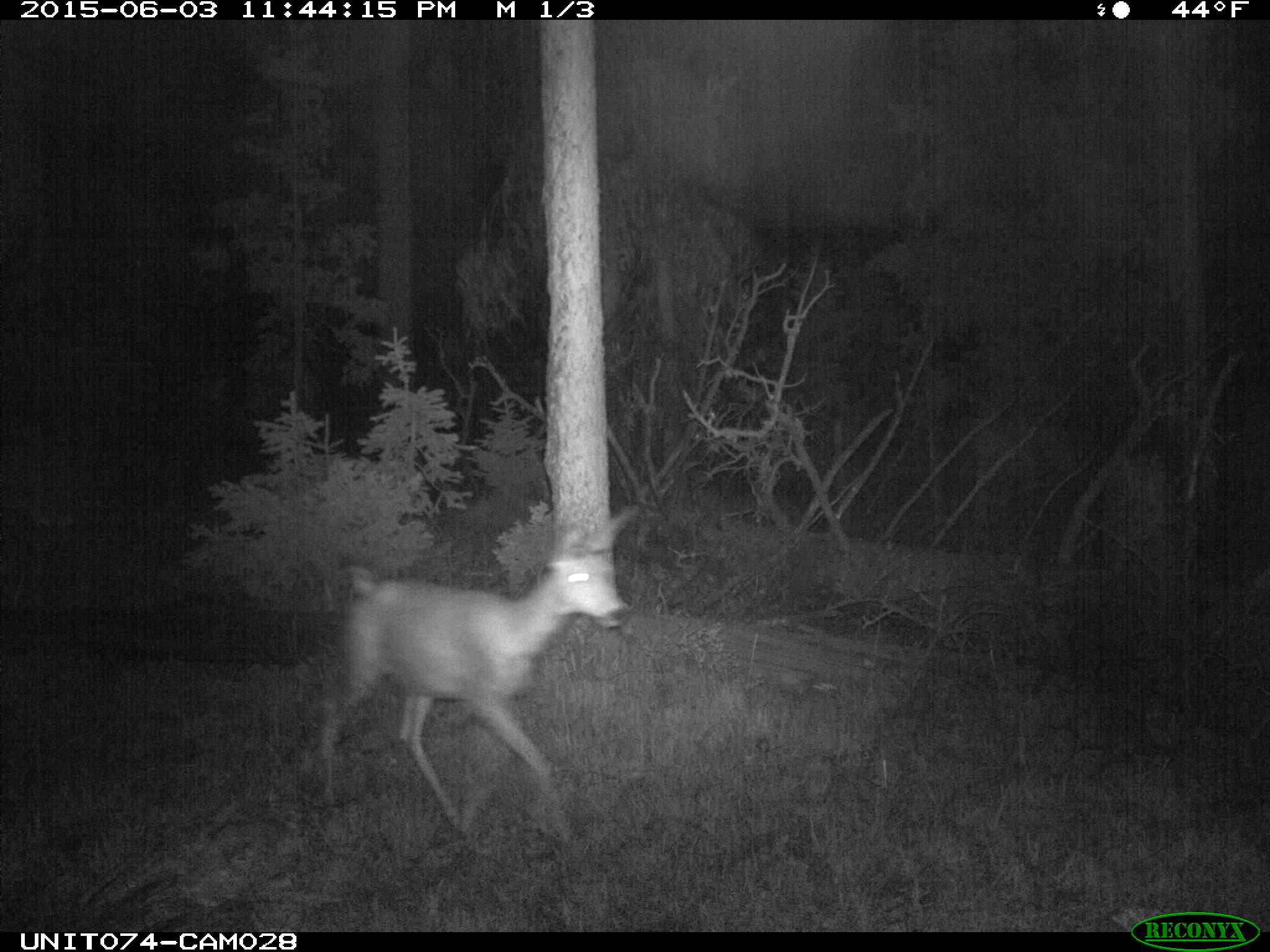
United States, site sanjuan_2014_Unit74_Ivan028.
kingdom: Animalia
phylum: Chordata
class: Mammalia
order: Artiodactyla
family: Cervidae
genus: Odocoileus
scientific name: Odocoileus hemionus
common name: mule deer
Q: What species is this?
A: Odocoileus hemionus (mule deer).